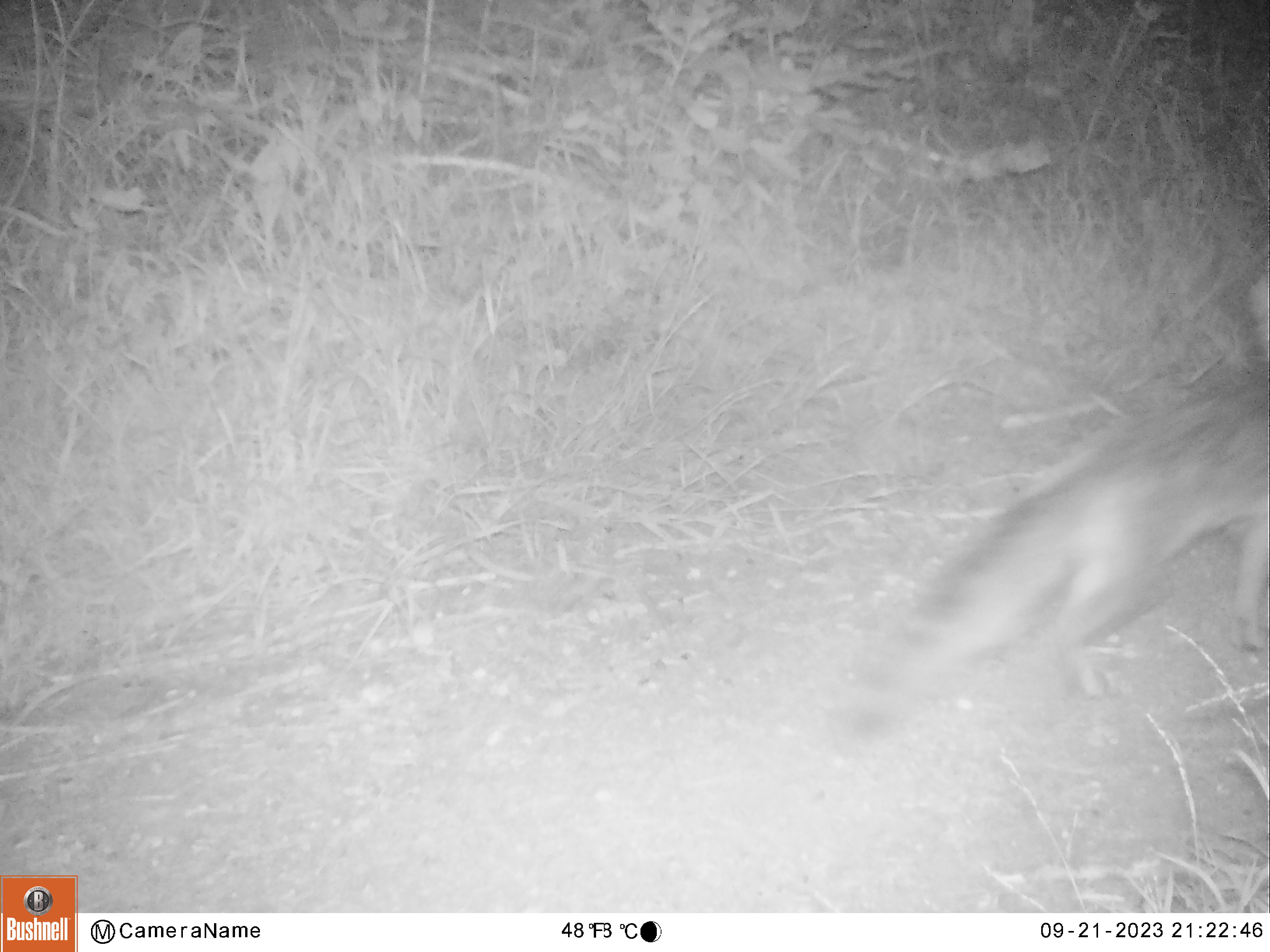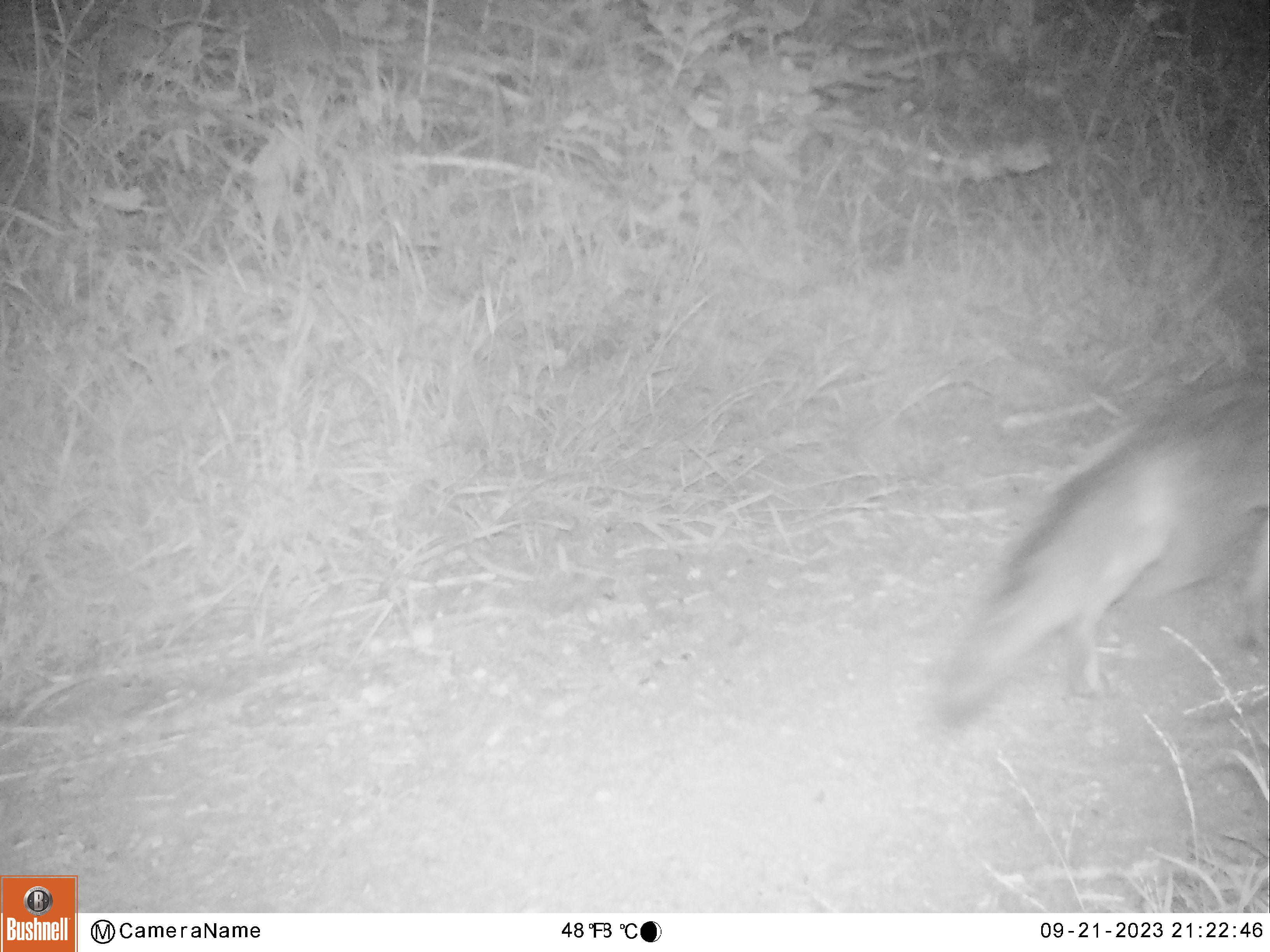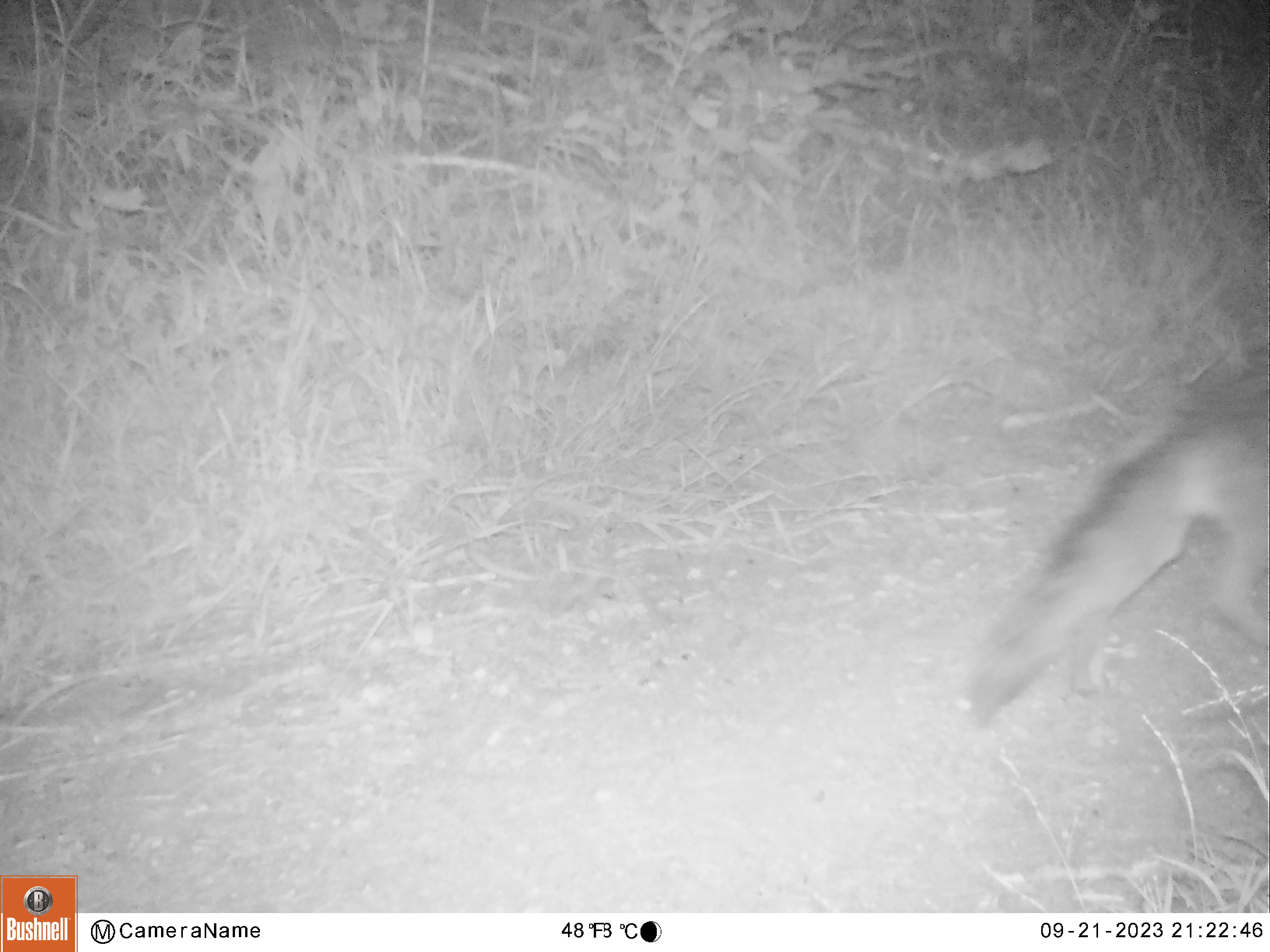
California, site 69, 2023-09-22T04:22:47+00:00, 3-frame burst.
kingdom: Animalia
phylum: Chordata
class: Mammalia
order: Carnivora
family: Canidae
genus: Urocyon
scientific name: Urocyon cinereoargenteus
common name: gray fox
Gray fox (Urocyon cinereoargenteus).